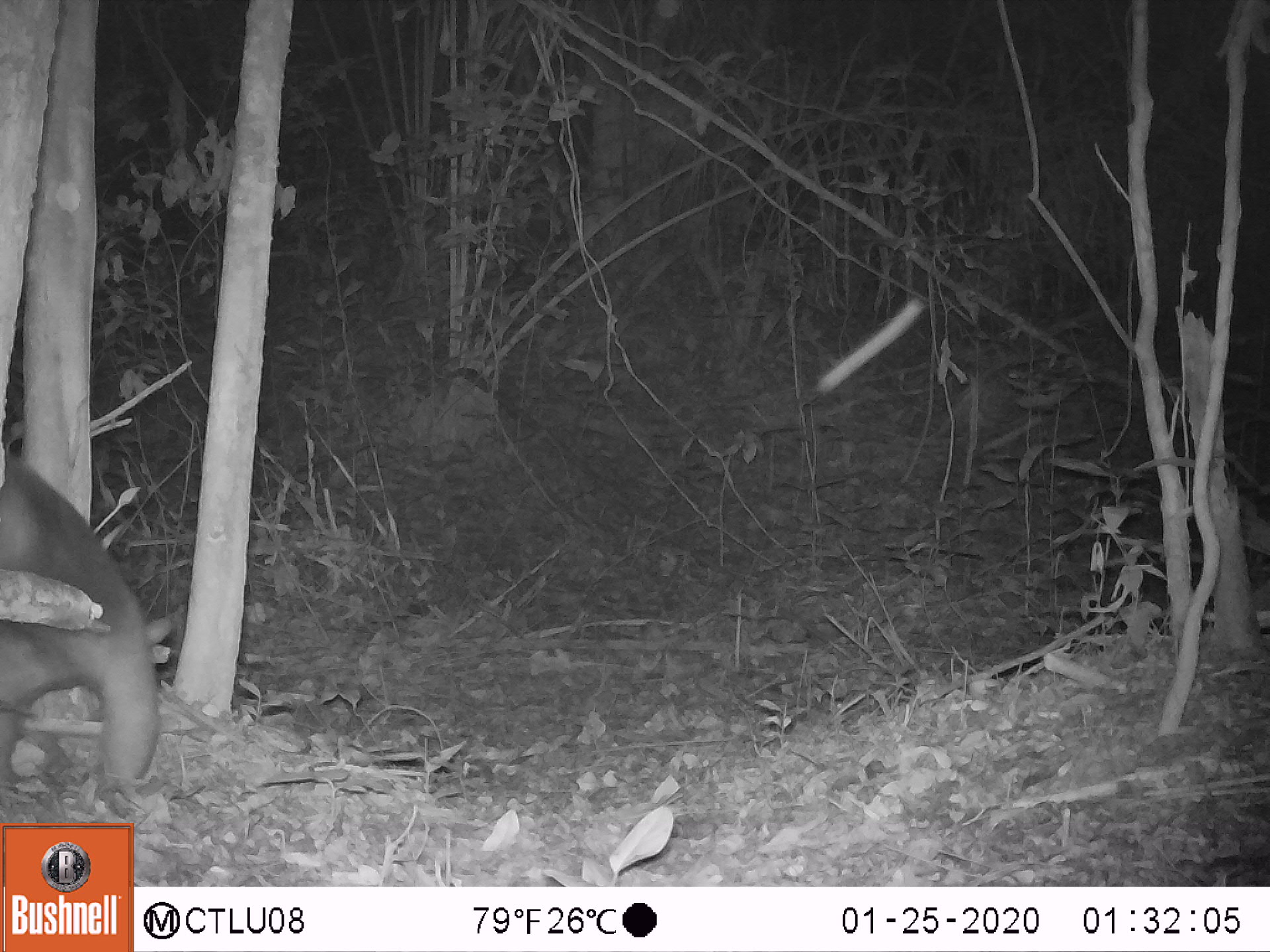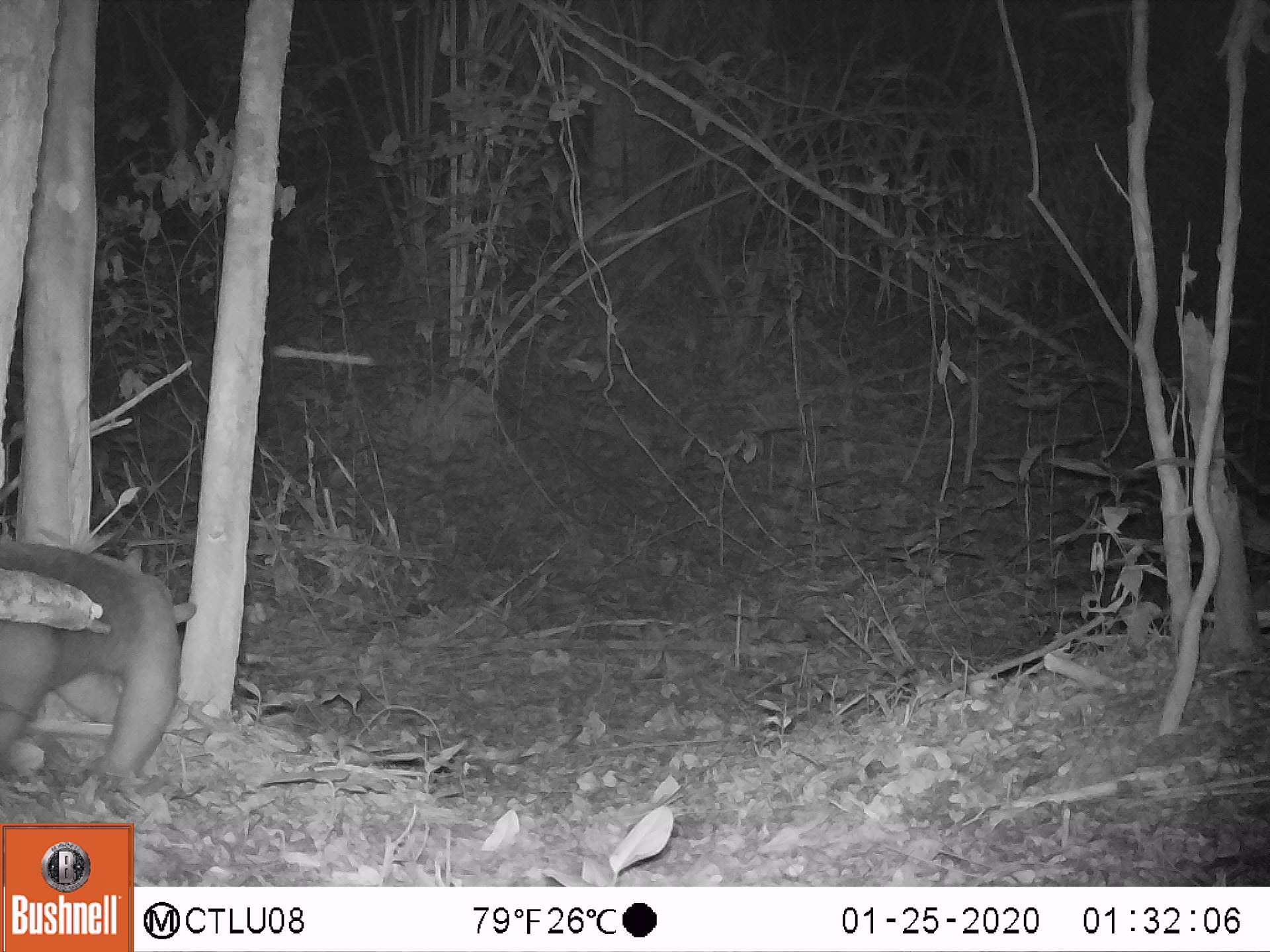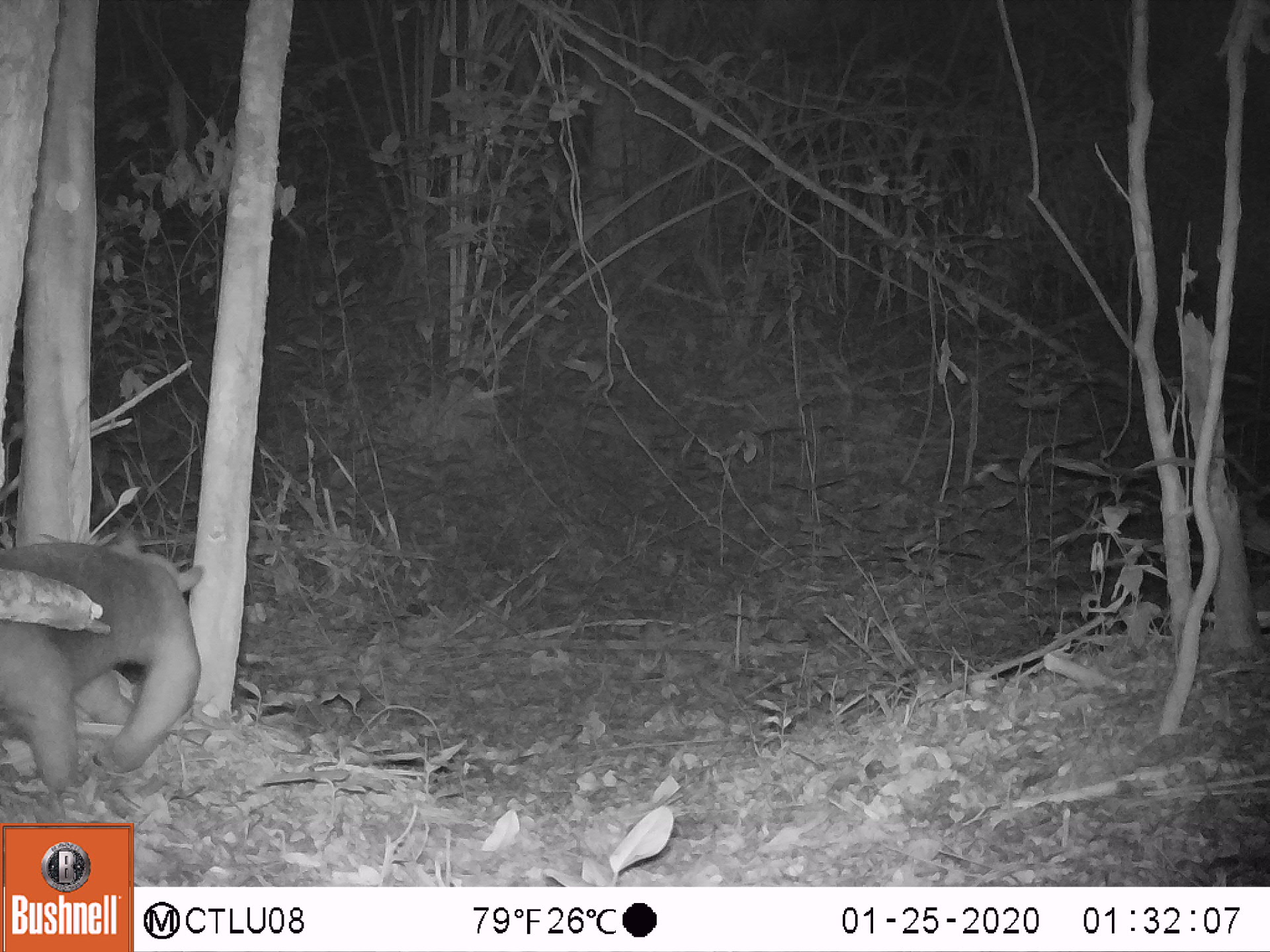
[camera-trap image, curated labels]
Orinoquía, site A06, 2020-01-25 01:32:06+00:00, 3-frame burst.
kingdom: Animalia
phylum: Chordata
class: Mammalia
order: Pilosa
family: Myrmecophagidae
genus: Tamandua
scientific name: Tamandua tetradactyla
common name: southern tamandua